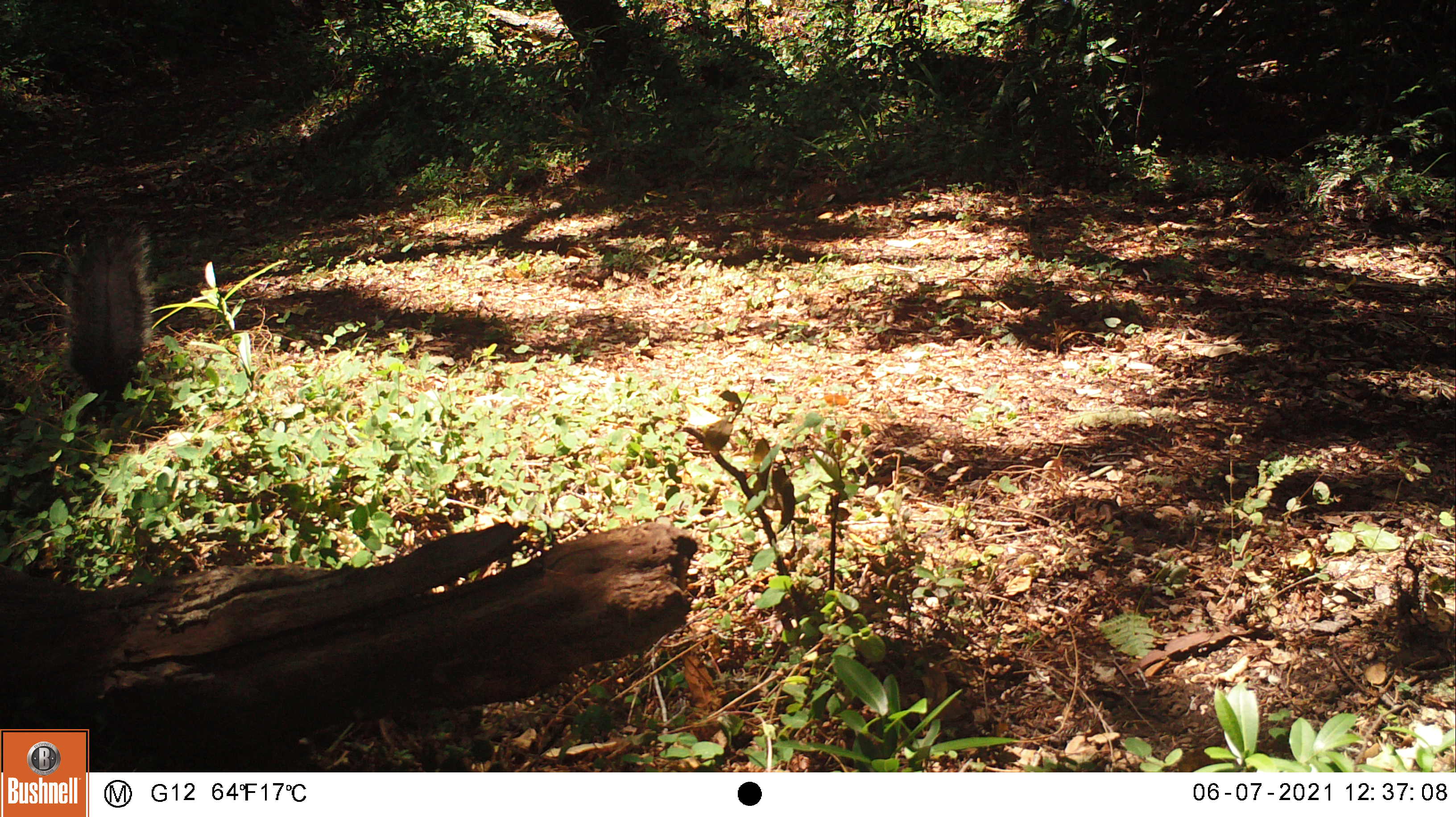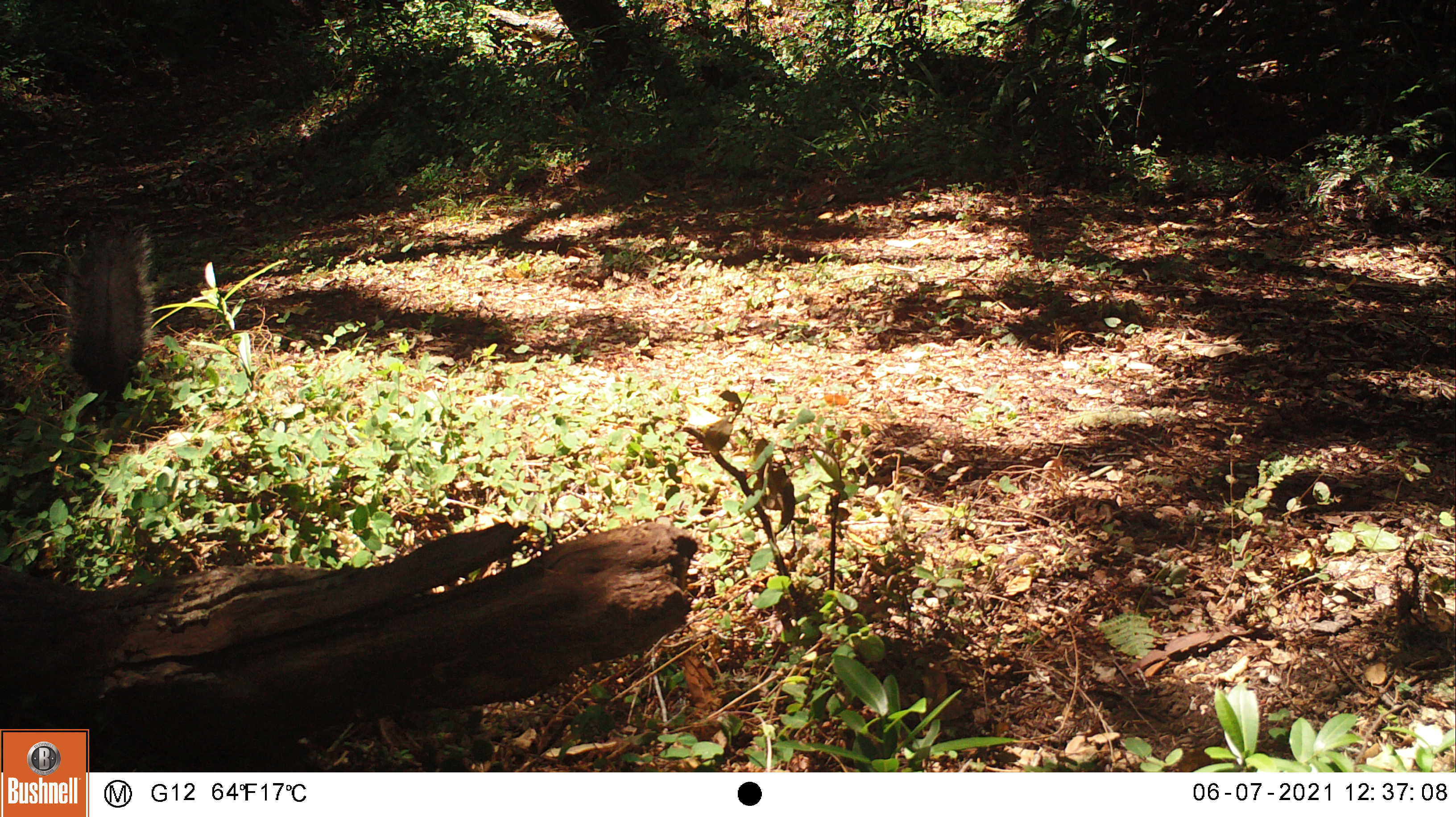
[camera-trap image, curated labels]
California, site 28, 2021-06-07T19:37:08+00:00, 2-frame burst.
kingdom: Animalia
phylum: Chordata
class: Mammalia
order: Rodentia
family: Sciuridae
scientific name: Sciuridae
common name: squirrel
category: unknown squirrel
Unknown squirrel (squirrel) (Sciuridae).